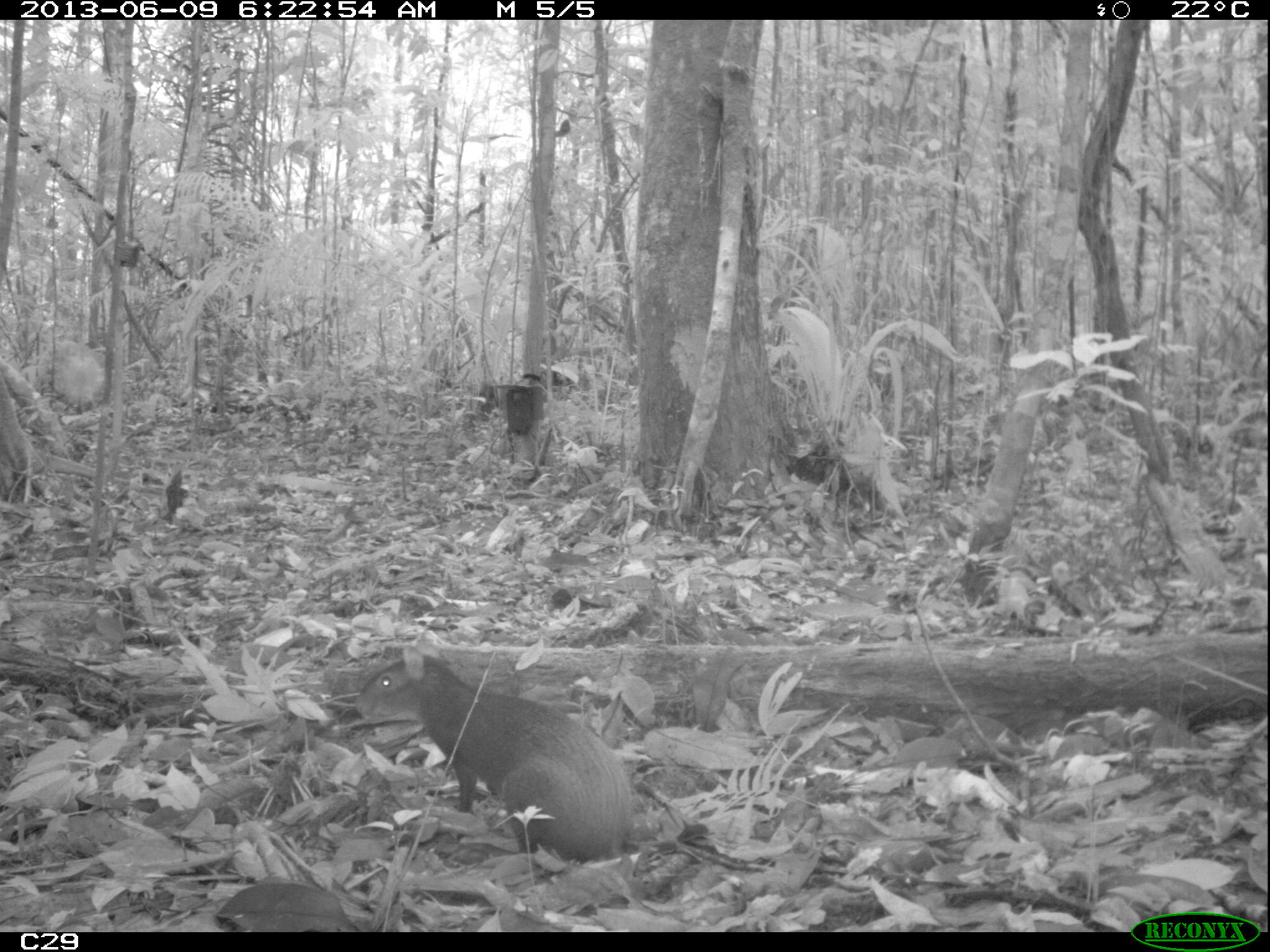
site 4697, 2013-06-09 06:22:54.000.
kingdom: Animalia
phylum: Chordata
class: Mammalia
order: Rodentia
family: Dasyproctidae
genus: Dasyprocta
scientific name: Dasyprocta leporina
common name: red-rumped agouti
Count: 1.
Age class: adult.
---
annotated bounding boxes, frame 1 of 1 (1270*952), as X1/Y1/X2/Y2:
dasyprocta leporina: 352/637/771/878